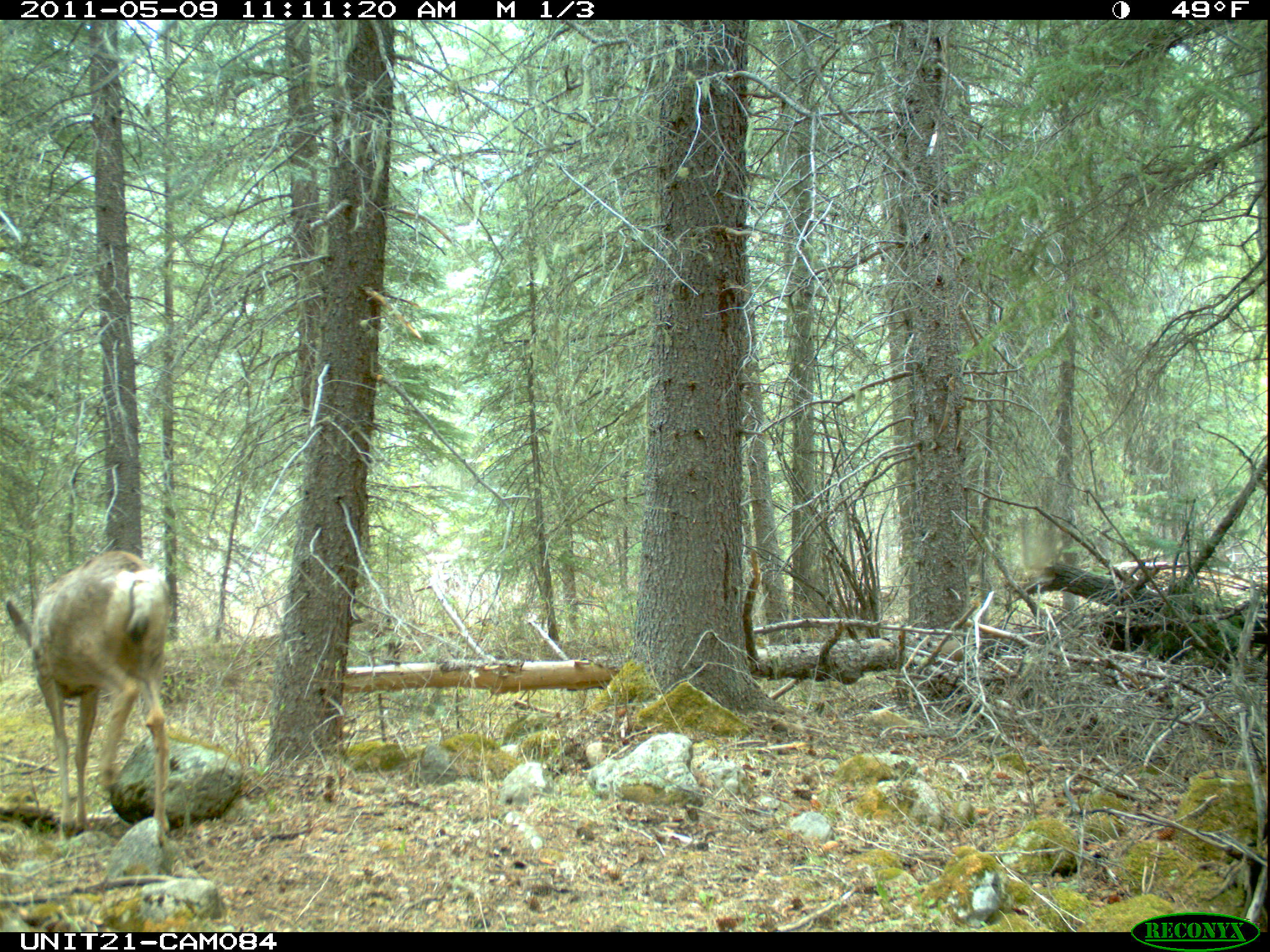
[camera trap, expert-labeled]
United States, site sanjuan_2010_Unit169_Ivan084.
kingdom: Animalia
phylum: Chordata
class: Mammalia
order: Artiodactyla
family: Cervidae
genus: Odocoileus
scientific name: Odocoileus hemionus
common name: mule deer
Odocoileus hemionus (mule deer).